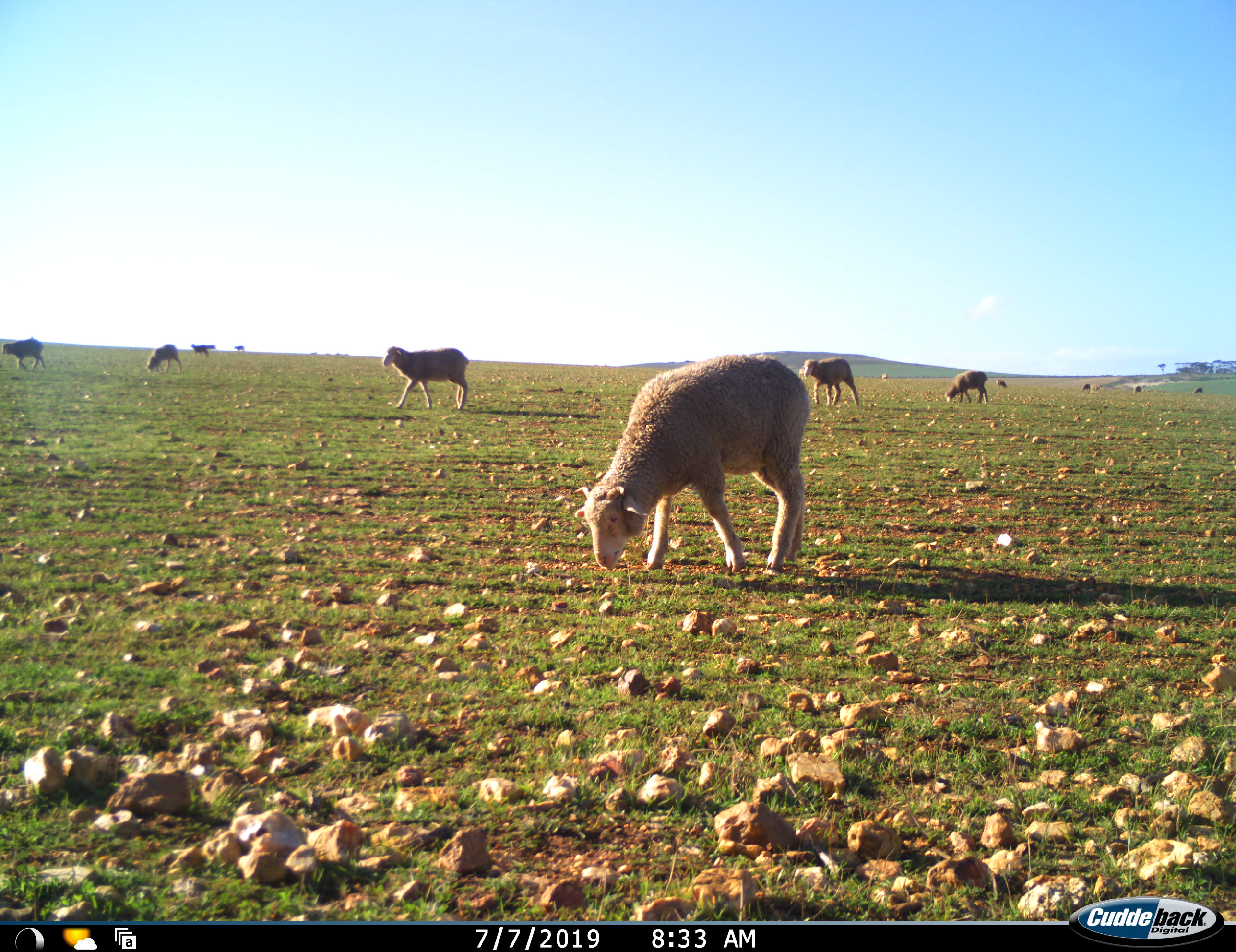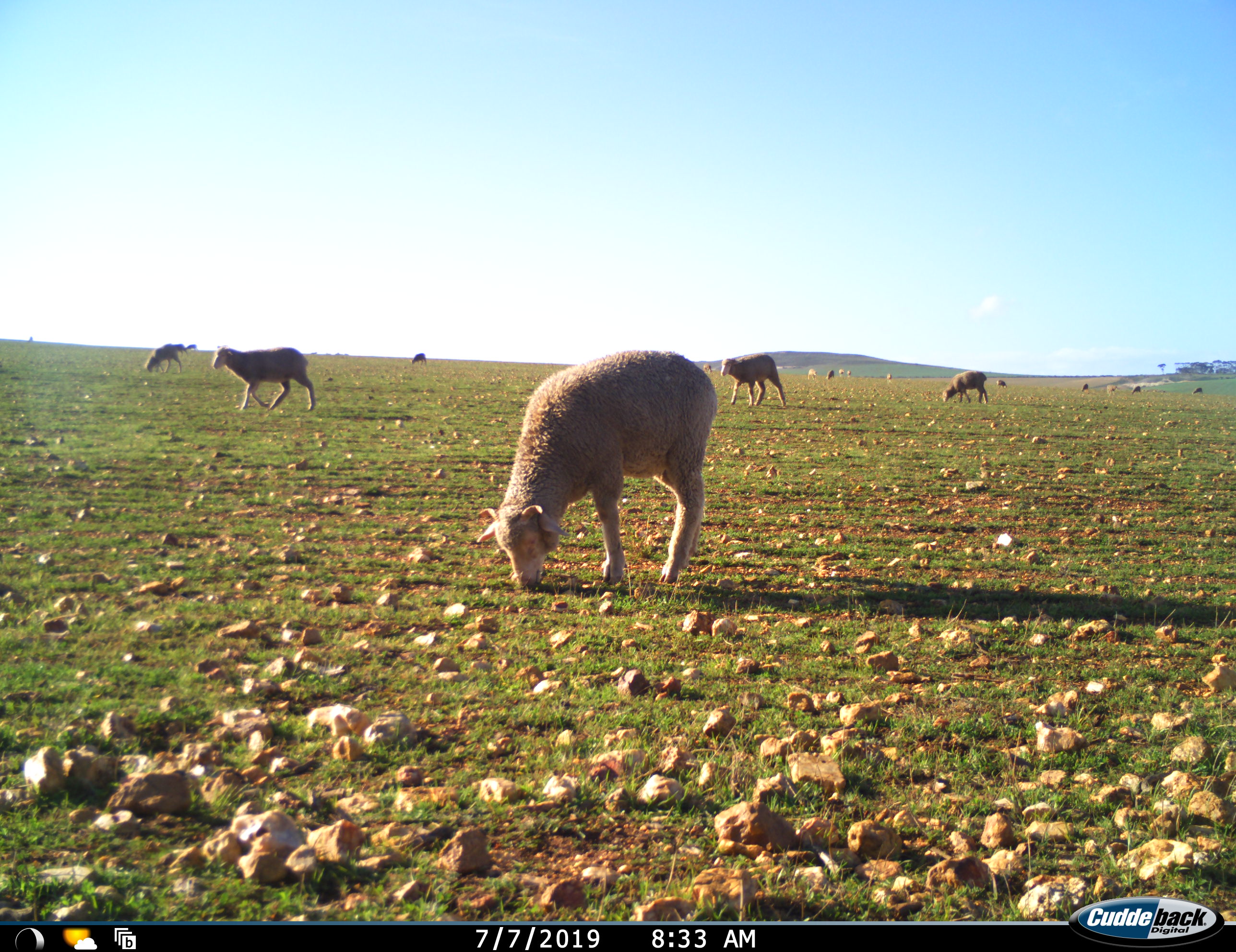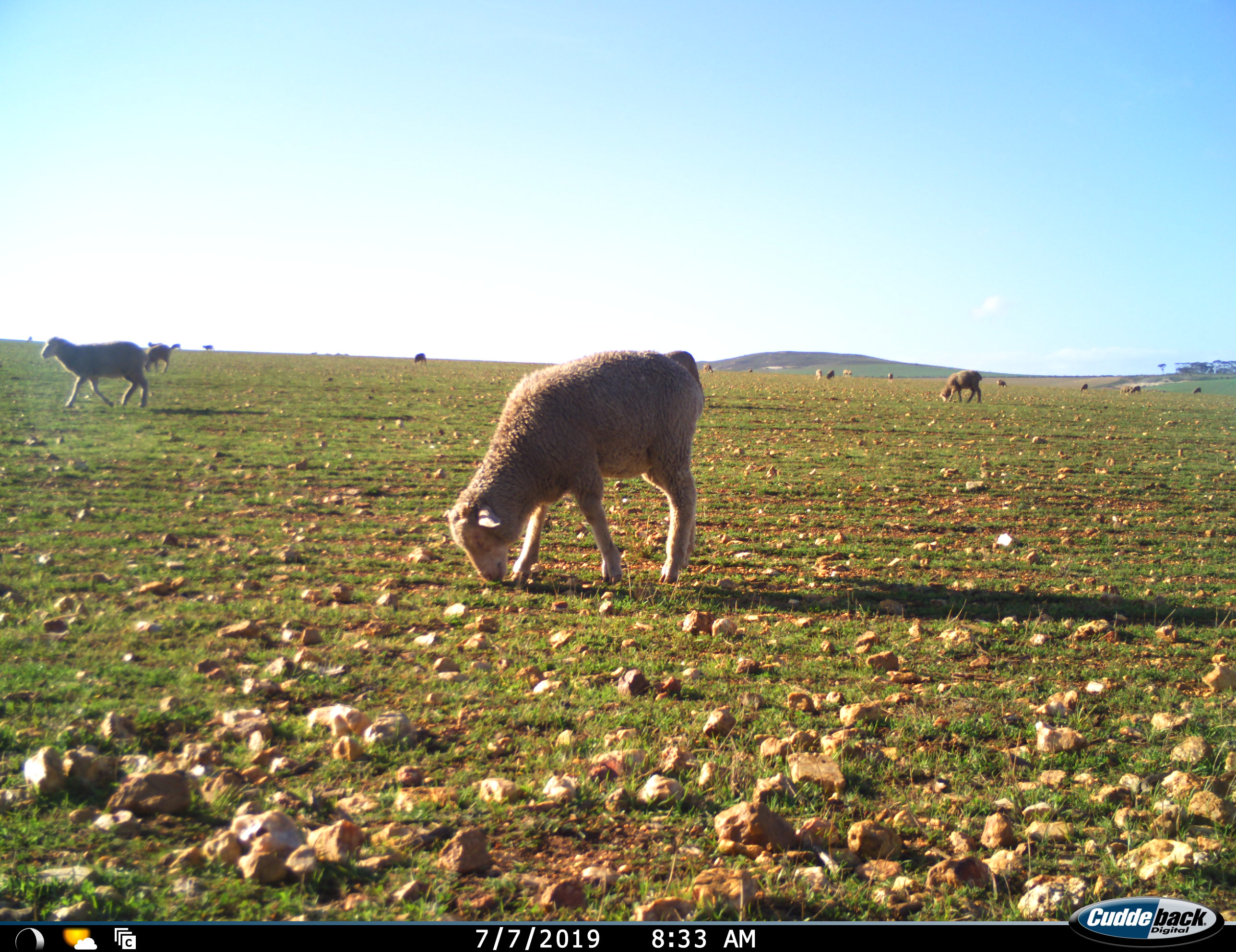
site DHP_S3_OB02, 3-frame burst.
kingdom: Animalia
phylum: Chordata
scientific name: Vertebrata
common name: domestic animal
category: domesticanimal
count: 11-50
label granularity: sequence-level